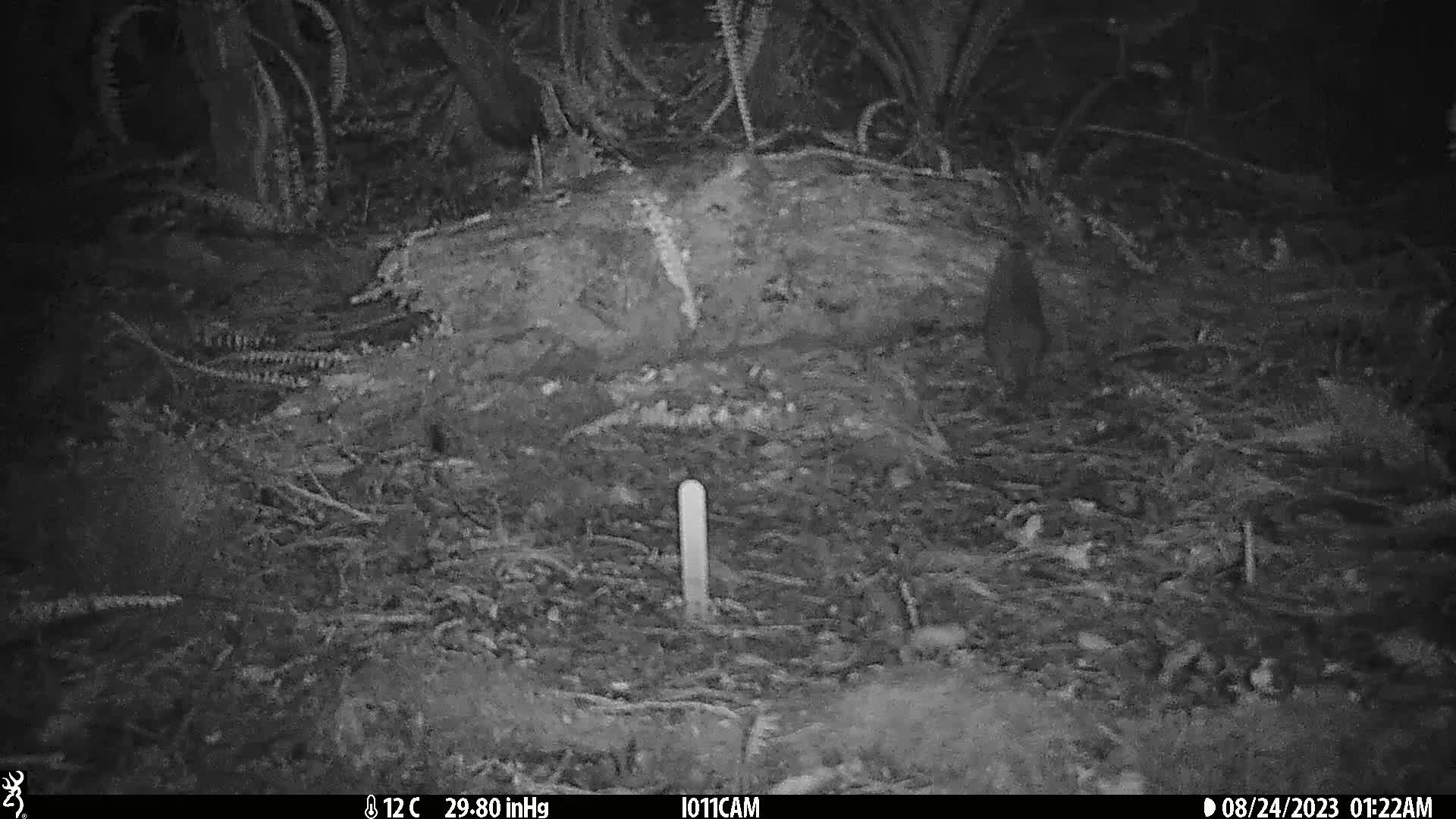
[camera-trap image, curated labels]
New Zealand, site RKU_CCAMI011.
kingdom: Animalia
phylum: Chordata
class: Mammalia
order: Rodentia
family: Muridae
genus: Rattus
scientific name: Rattus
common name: rat